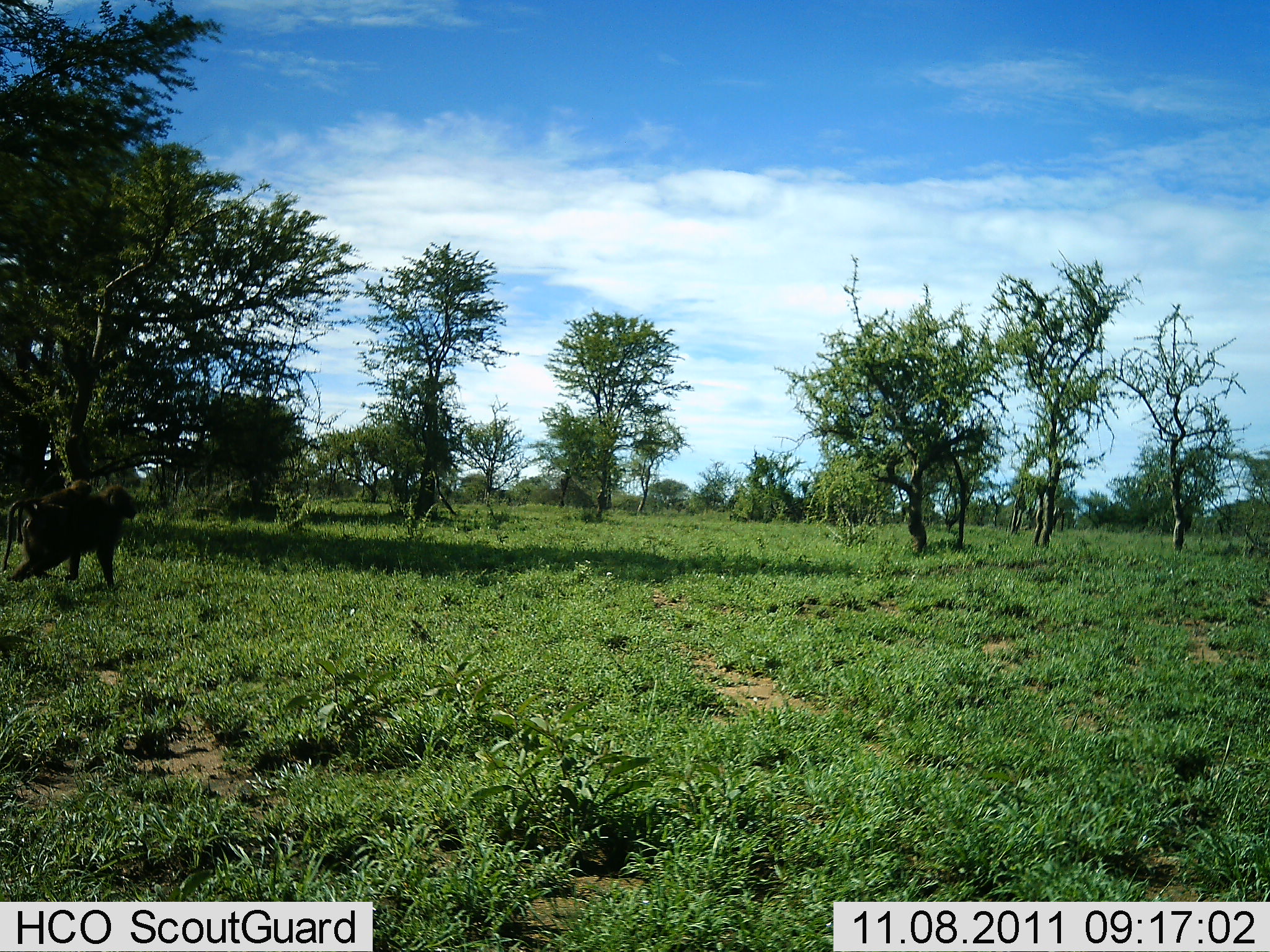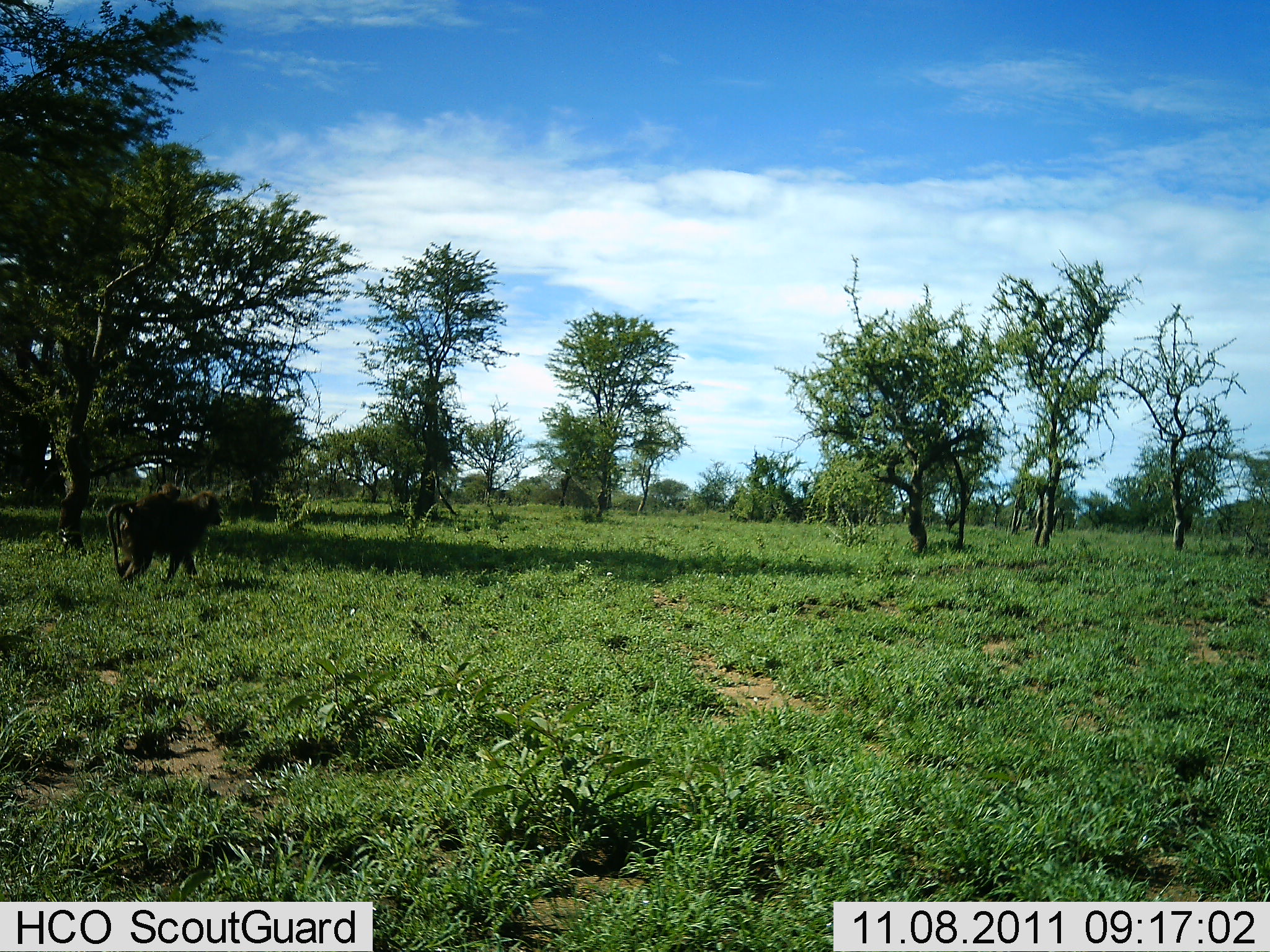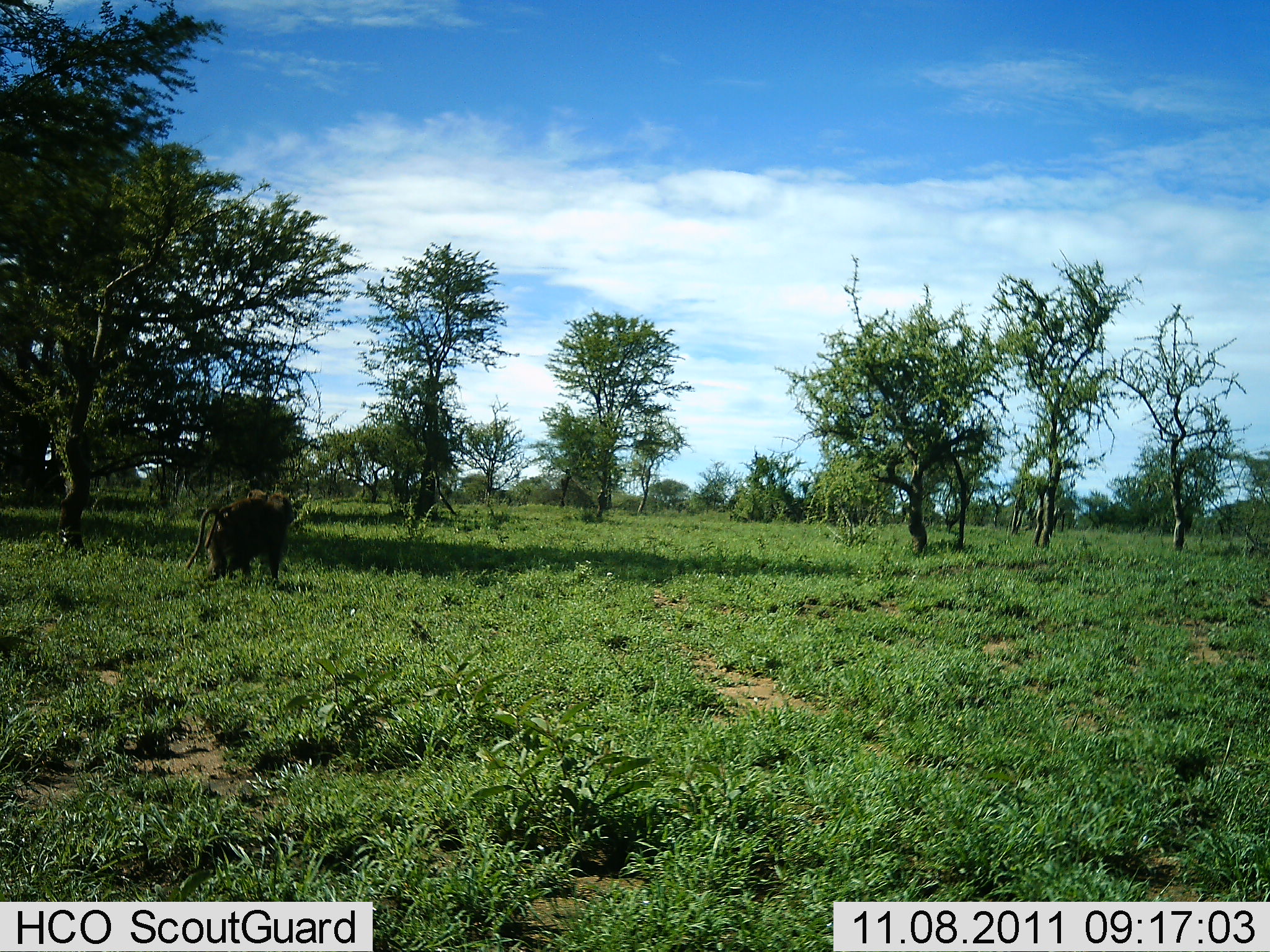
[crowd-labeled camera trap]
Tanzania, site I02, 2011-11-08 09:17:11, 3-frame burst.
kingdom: Animalia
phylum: Chordata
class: Mammalia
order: Primates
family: Cercopithecidae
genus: Papio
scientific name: Papio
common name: baboon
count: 1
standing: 0%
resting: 0%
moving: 100%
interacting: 0%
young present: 45%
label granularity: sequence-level